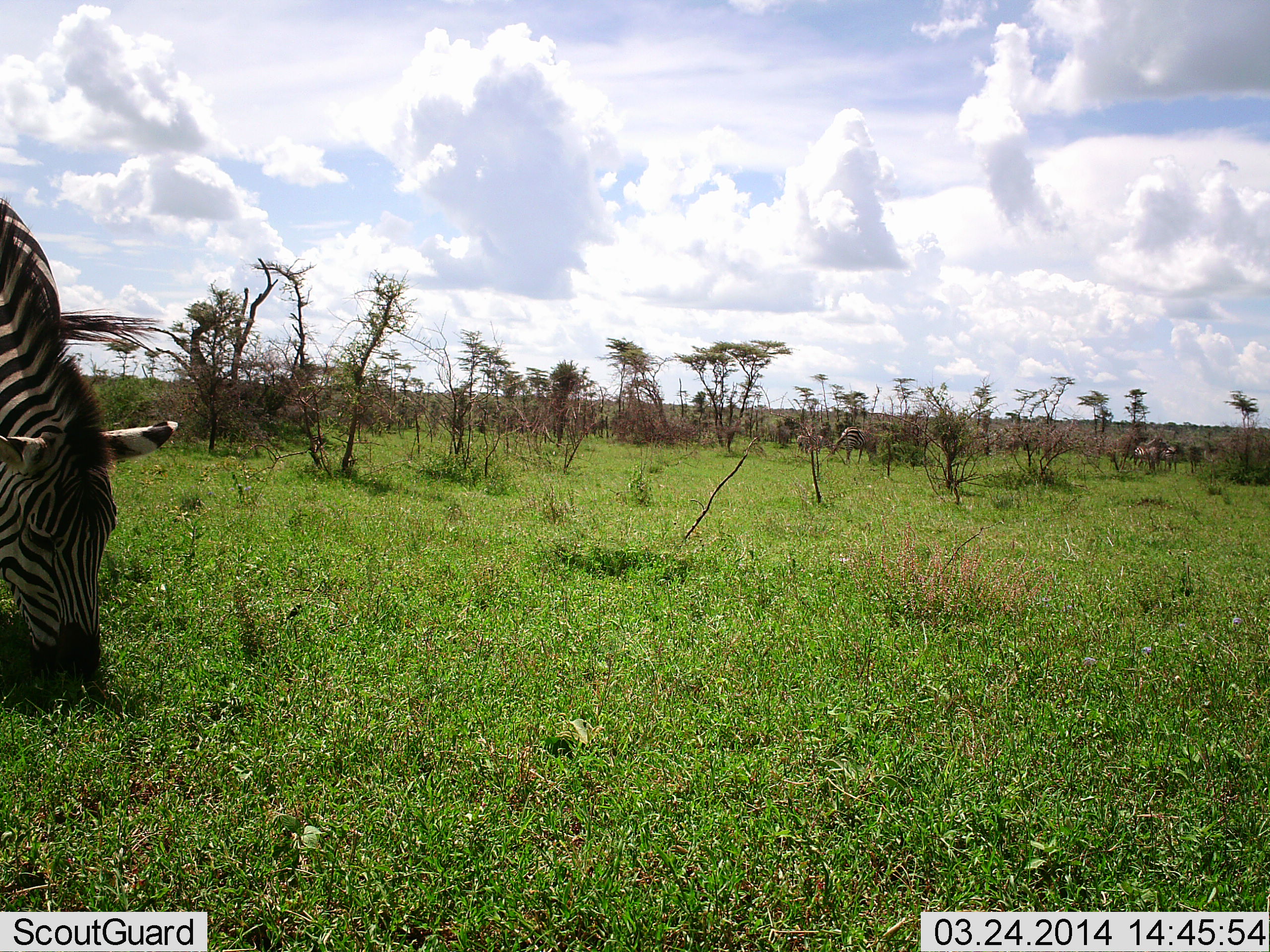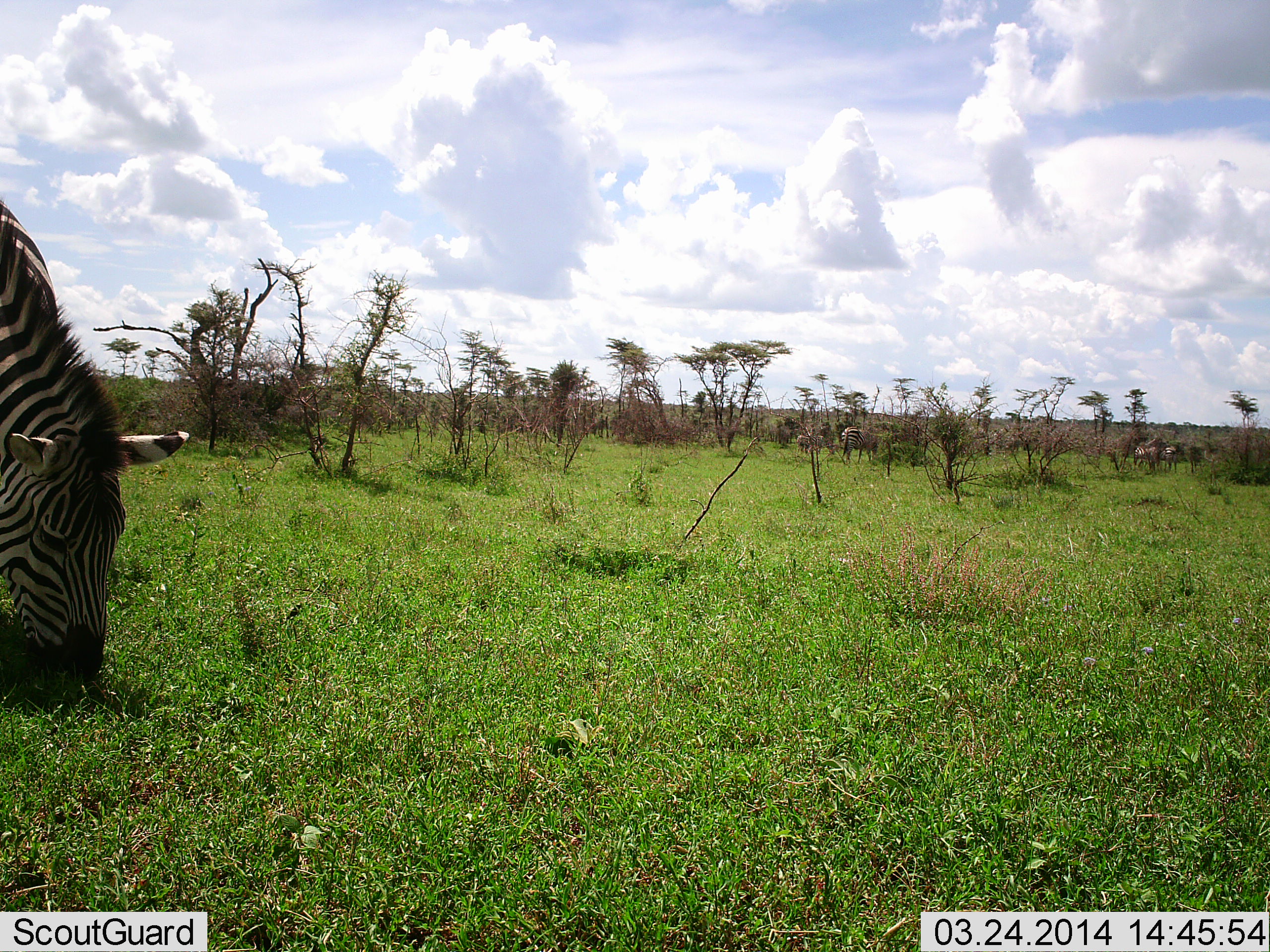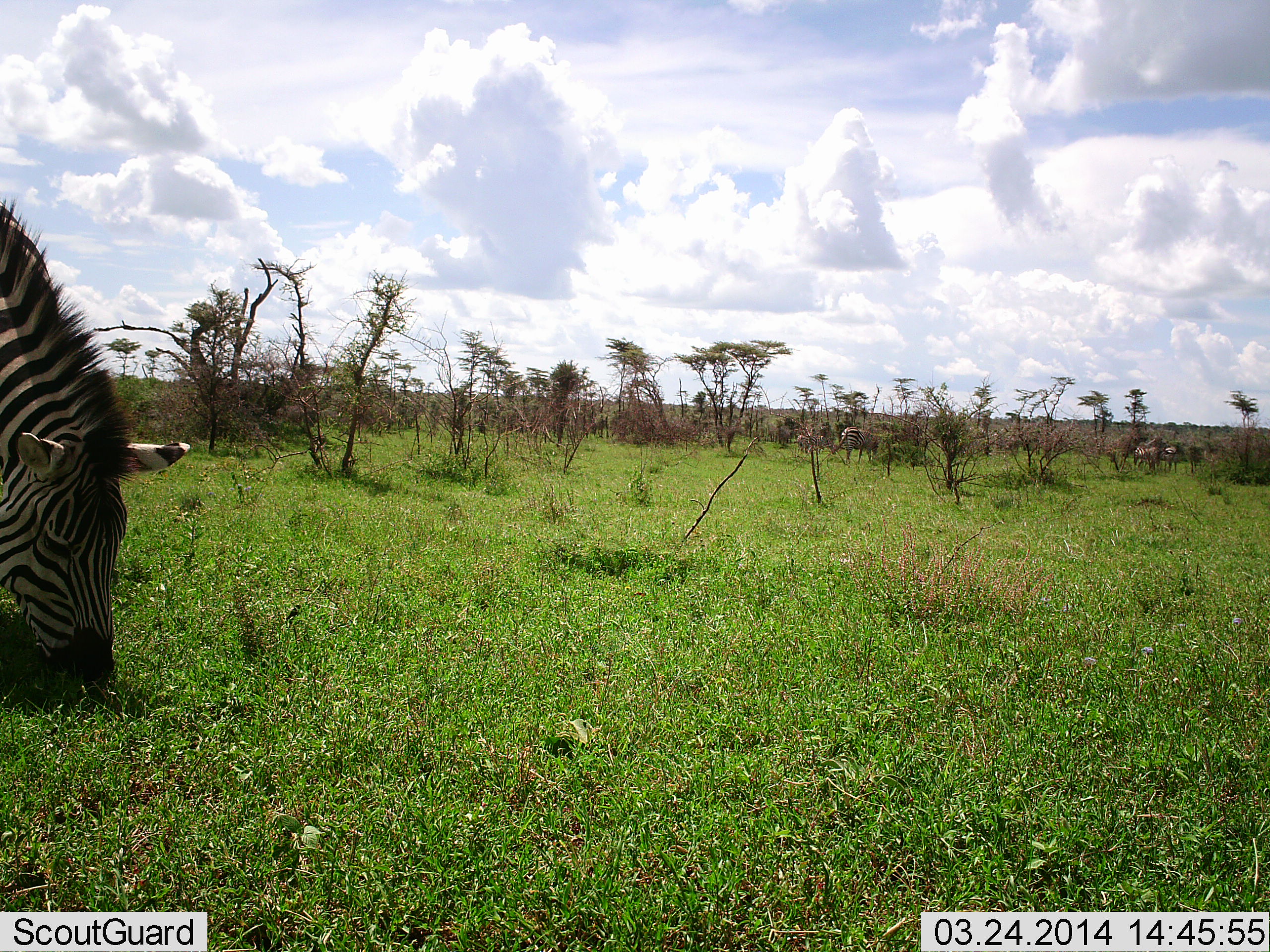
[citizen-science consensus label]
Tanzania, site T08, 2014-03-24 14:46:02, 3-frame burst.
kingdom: Animalia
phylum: Chordata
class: Mammalia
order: Perissodactyla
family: Equidae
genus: Equus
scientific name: Equus quagga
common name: plains zebra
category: zebra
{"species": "zebra (plains zebra) (Equus quagga)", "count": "5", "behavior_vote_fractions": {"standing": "36%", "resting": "0%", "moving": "0%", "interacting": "0%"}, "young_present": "0%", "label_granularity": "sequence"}